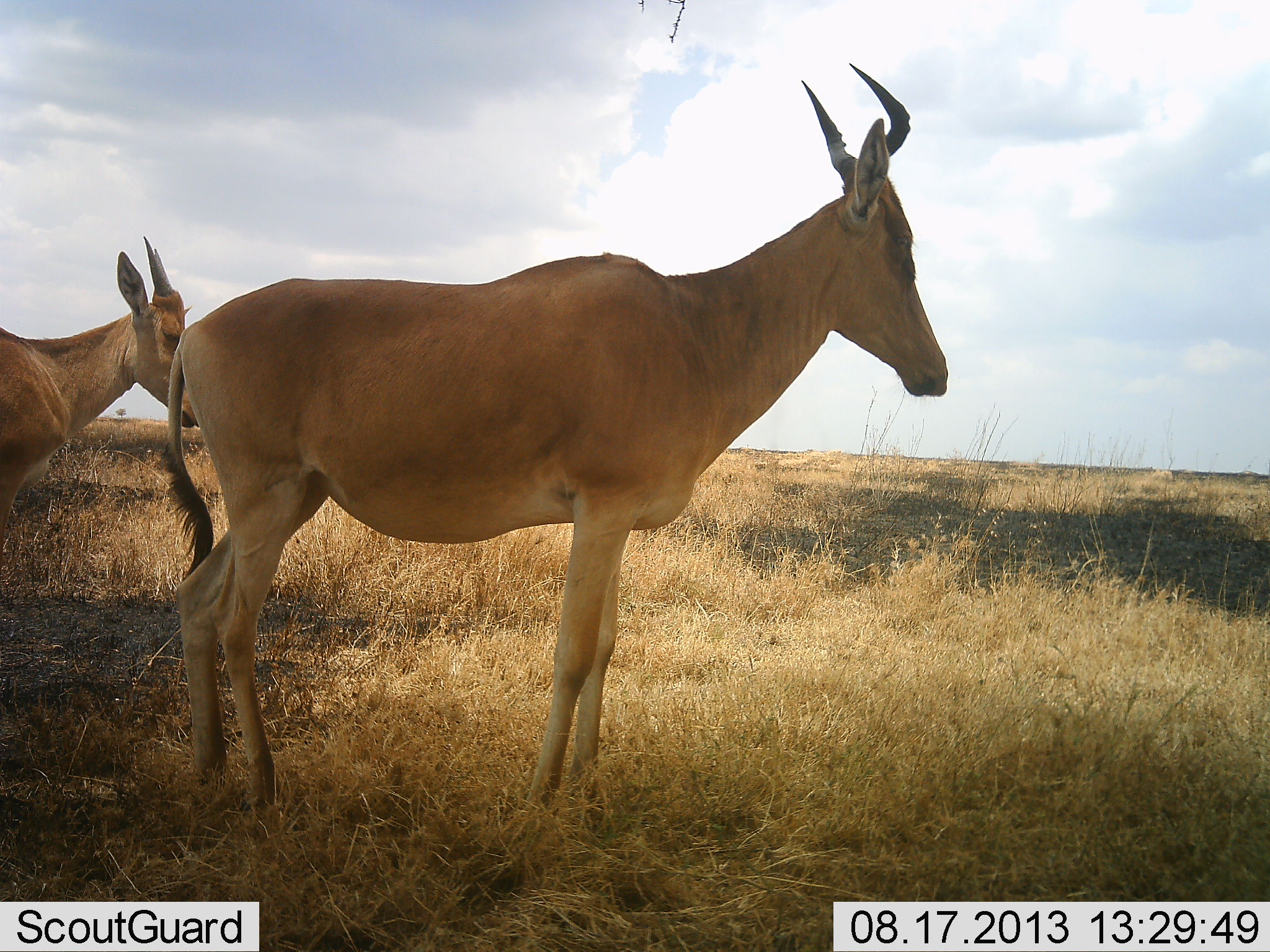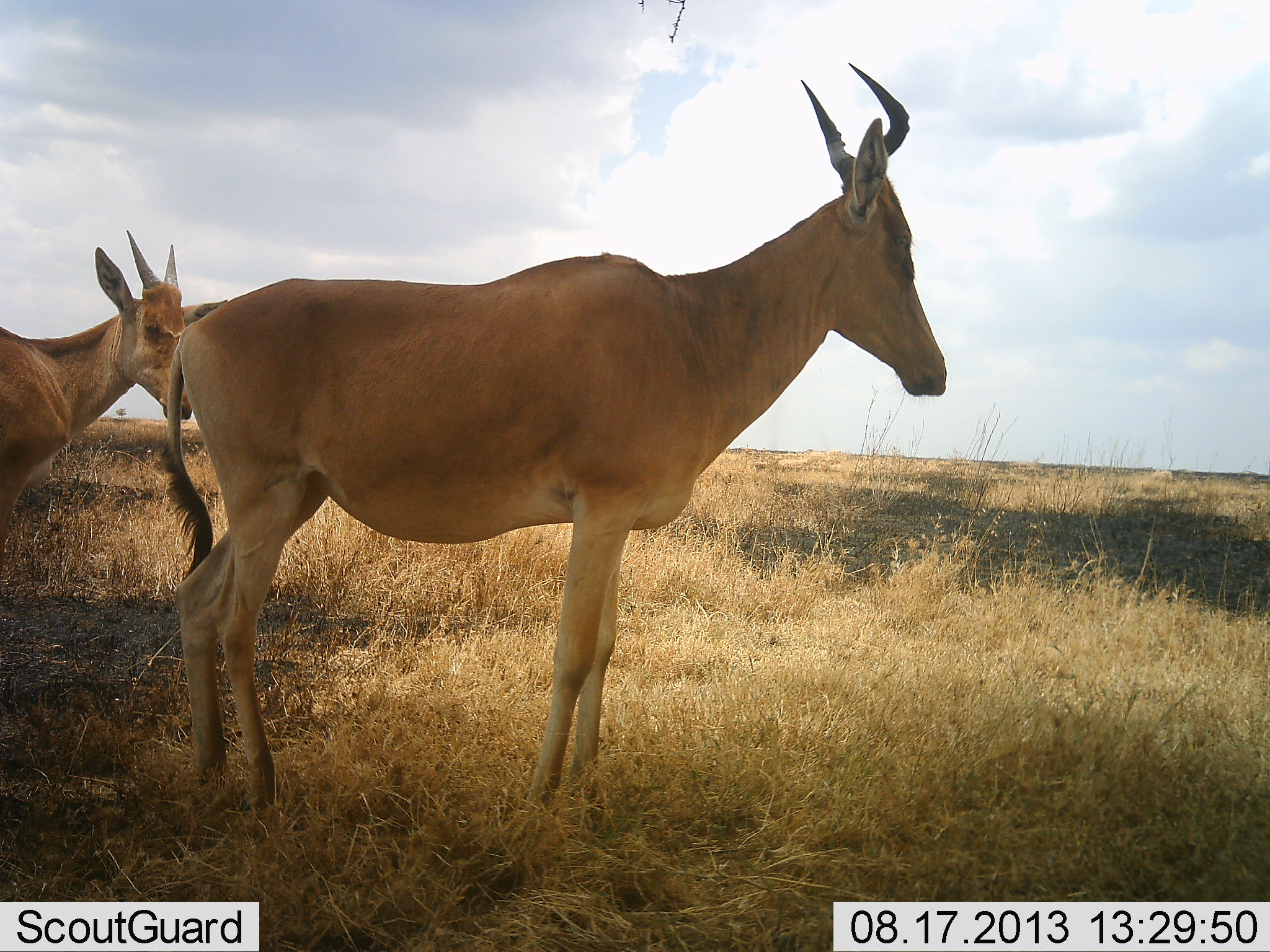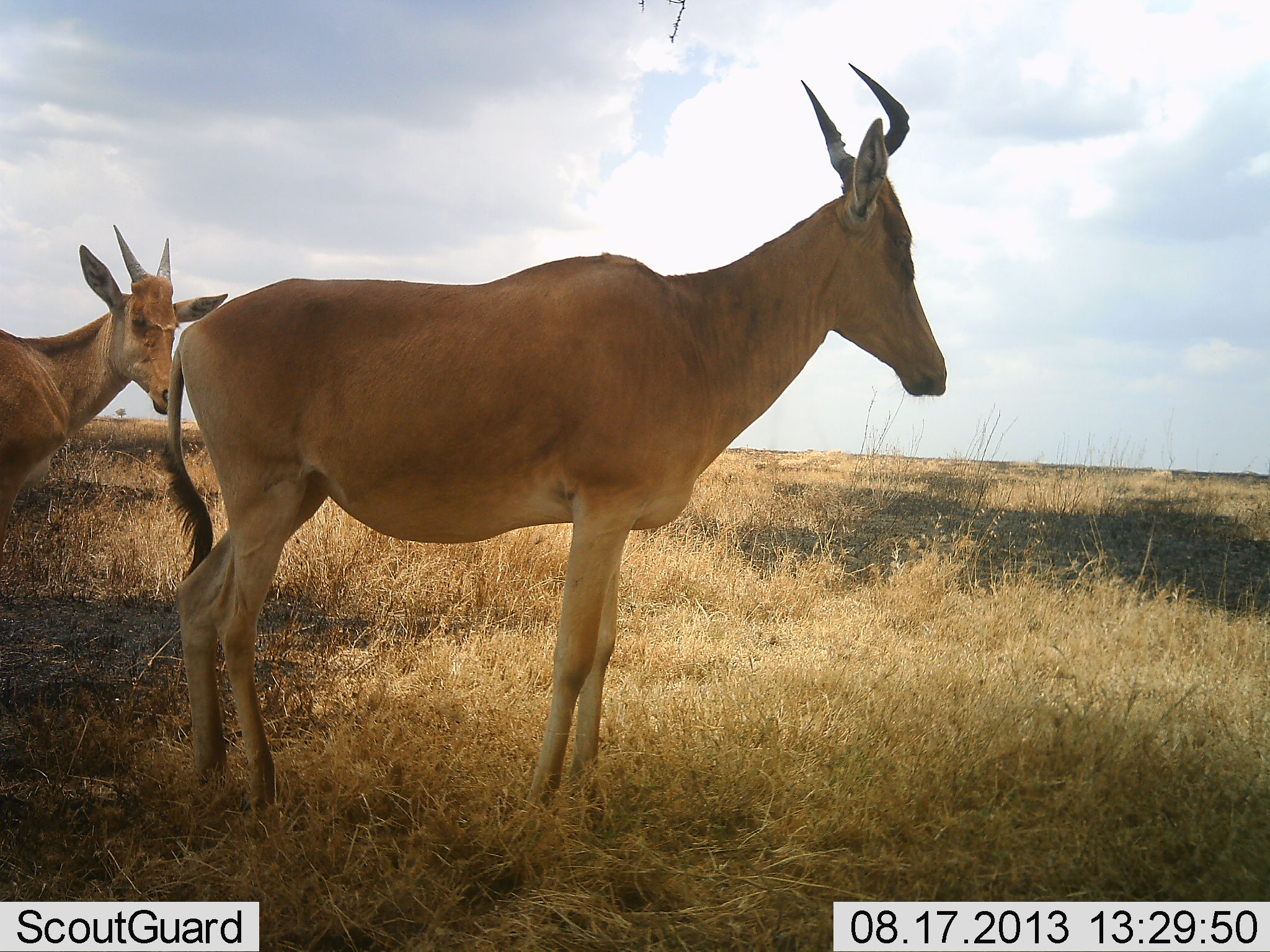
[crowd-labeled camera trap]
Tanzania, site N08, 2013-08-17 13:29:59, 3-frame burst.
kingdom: Animalia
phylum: Chordata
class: Mammalia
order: Artiodactyla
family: Bovidae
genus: Alcelaphus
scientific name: Alcelaphus buselaphus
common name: hartebeest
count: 2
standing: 100%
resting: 0%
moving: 0%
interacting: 0%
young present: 20%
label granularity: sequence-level